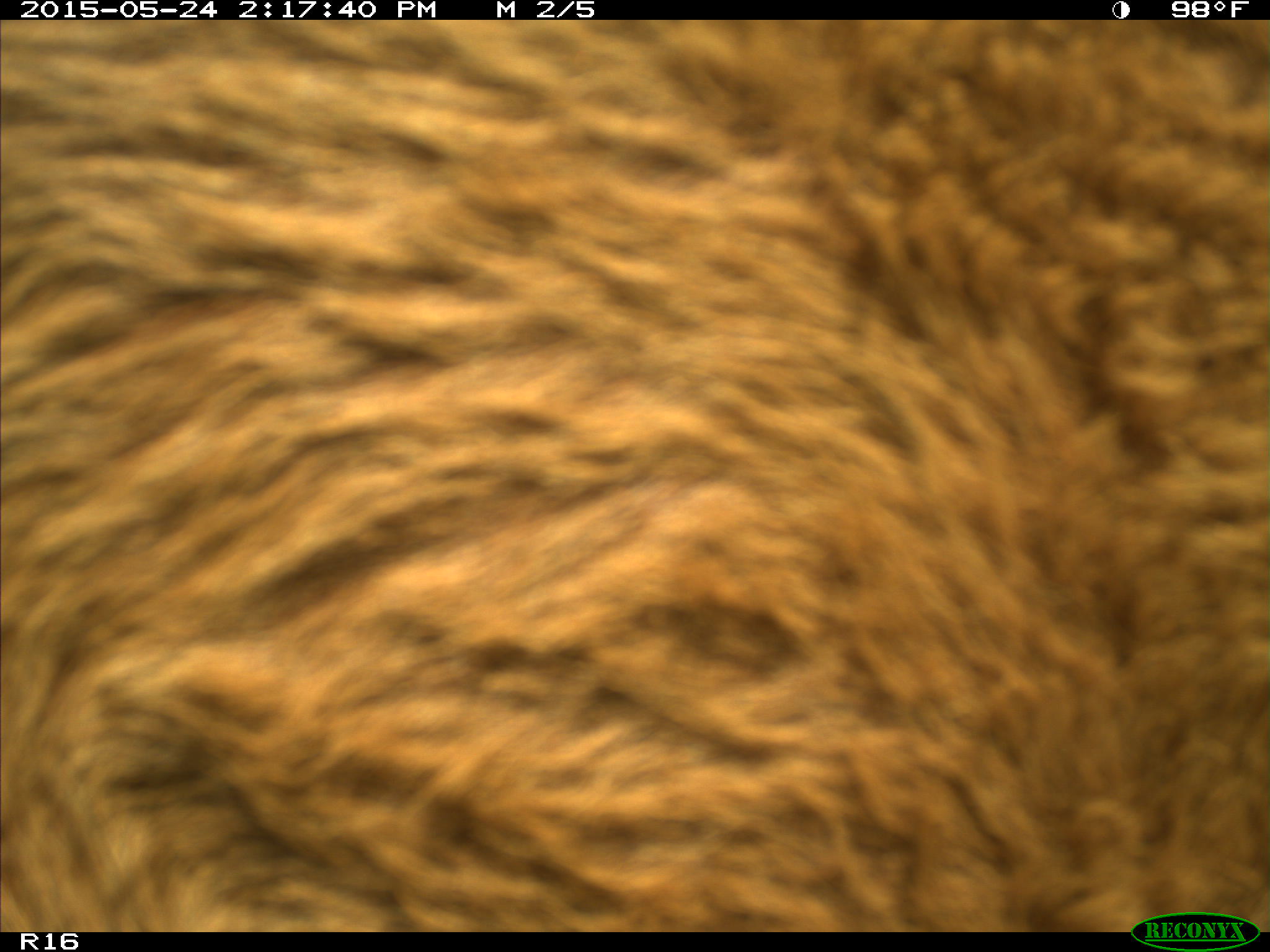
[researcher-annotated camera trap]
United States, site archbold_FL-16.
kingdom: Animalia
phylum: Chordata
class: Mammalia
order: Artiodactyla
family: Bovidae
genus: Bos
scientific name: Bos taurus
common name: domestic cow